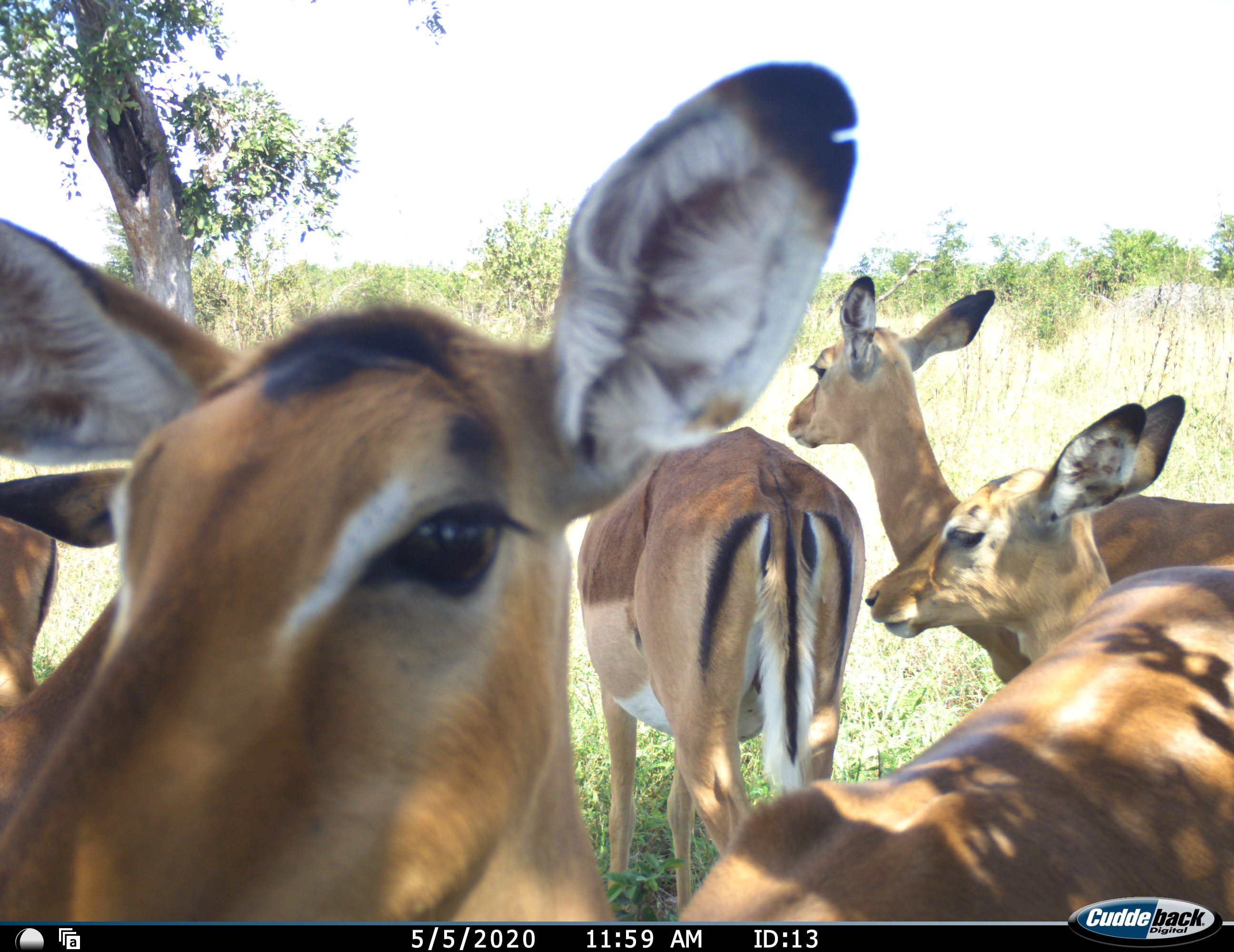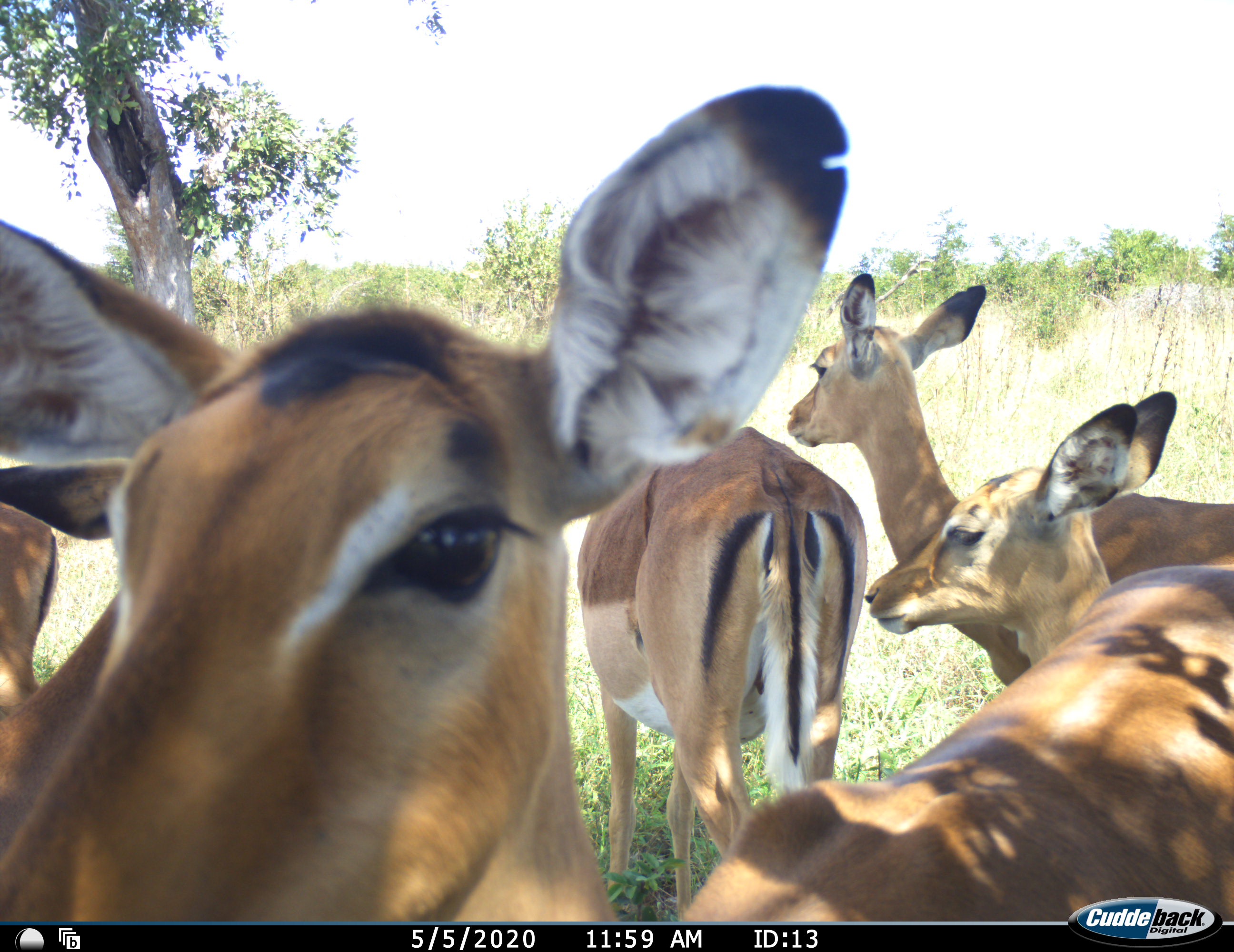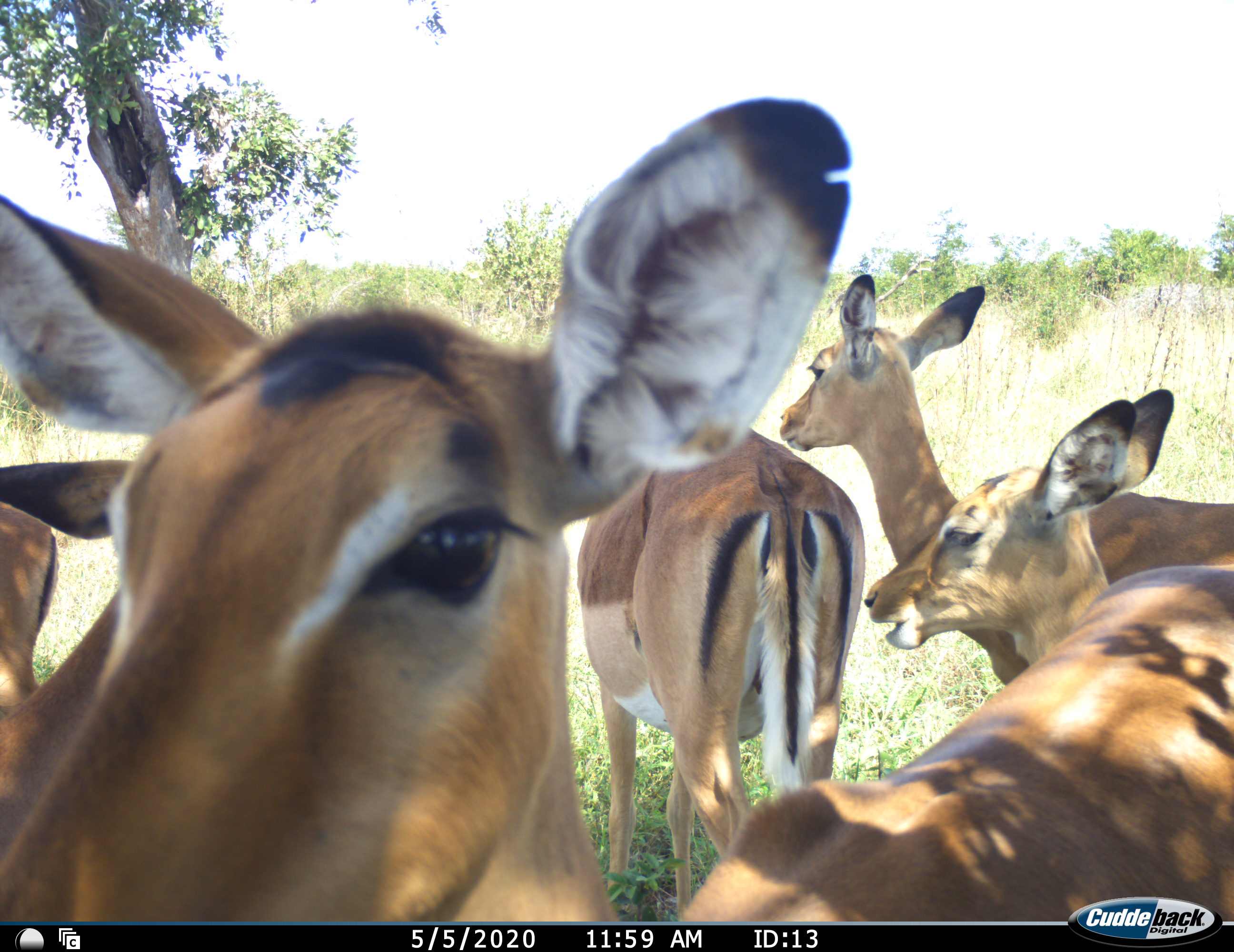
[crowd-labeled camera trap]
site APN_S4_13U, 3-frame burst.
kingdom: Animalia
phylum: Chordata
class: Mammalia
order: Artiodactyla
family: Bovidae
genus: Aepyceros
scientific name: Aepyceros melampus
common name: impala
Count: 5.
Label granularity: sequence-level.